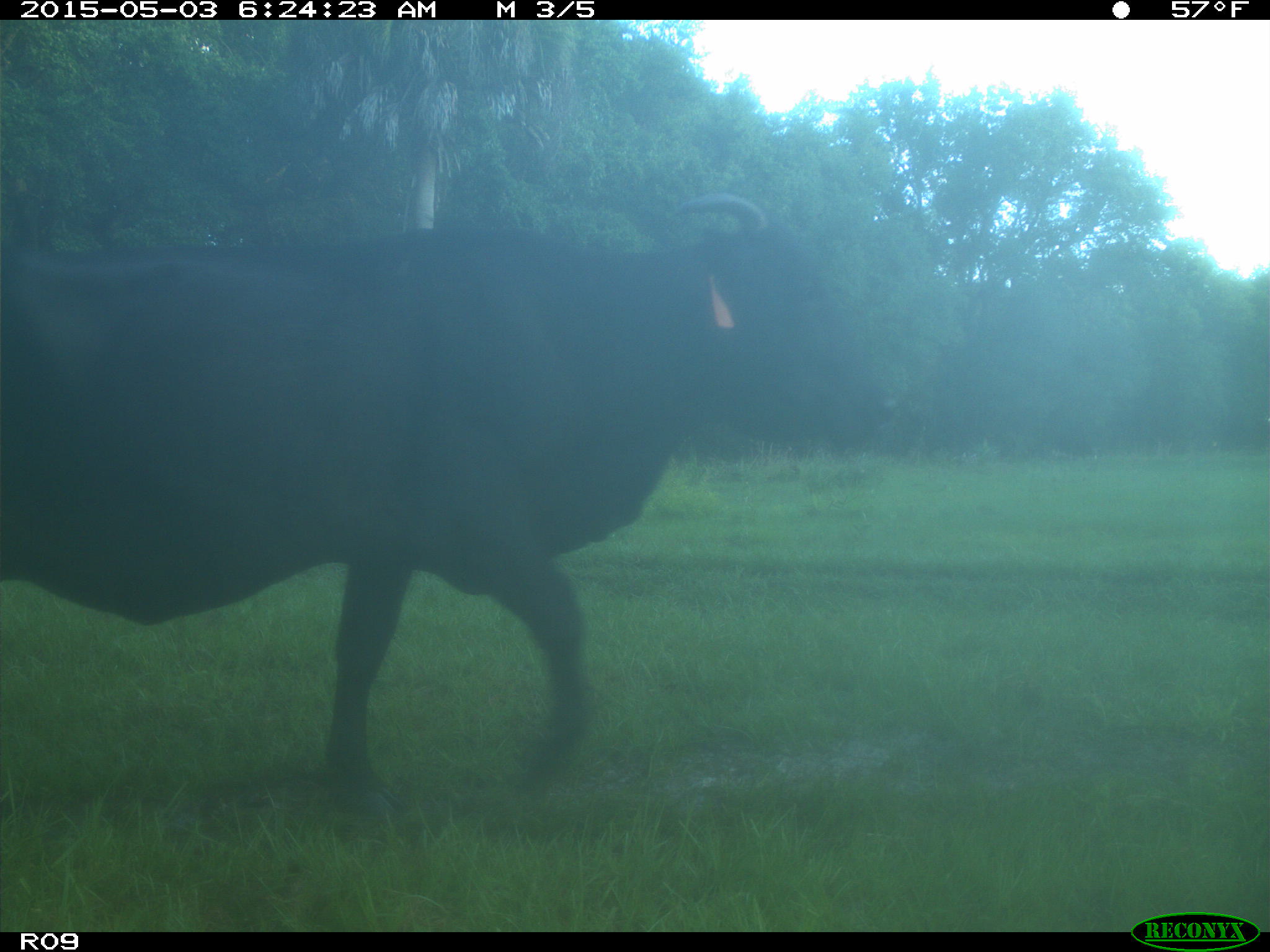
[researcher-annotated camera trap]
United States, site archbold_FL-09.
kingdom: Animalia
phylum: Chordata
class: Mammalia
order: Artiodactyla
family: Bovidae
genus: Bos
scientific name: Bos taurus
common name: domestic cow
Bos taurus (domestic cow).